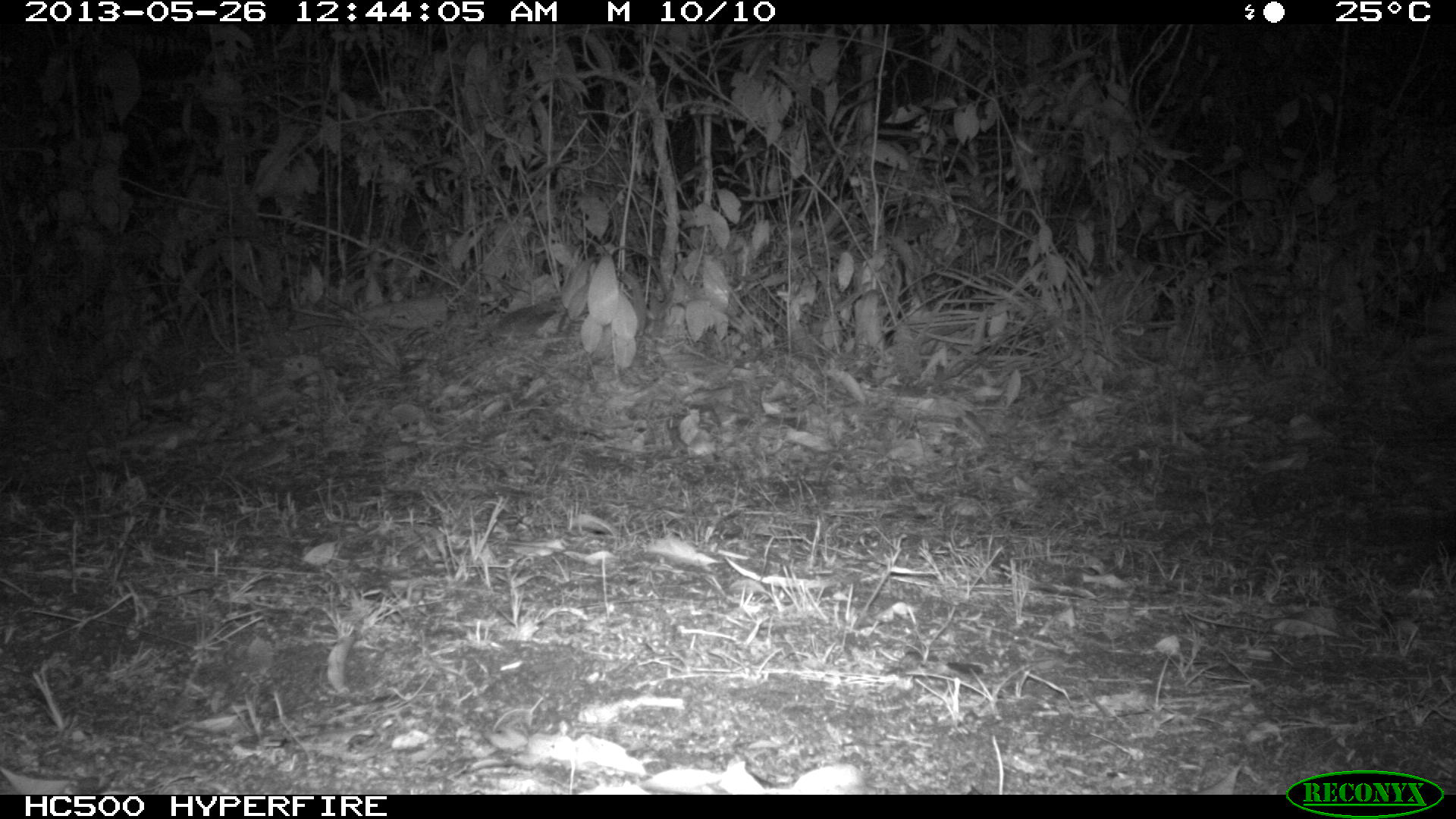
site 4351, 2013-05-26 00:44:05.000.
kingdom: Animalia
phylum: Chordata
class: Mammalia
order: Carnivora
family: Mephitidae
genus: Conepatus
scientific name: Conepatus semistriatus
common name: striped hog-nosed skunk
Conepatus semistriatus (striped hog-nosed skunk), count 1.